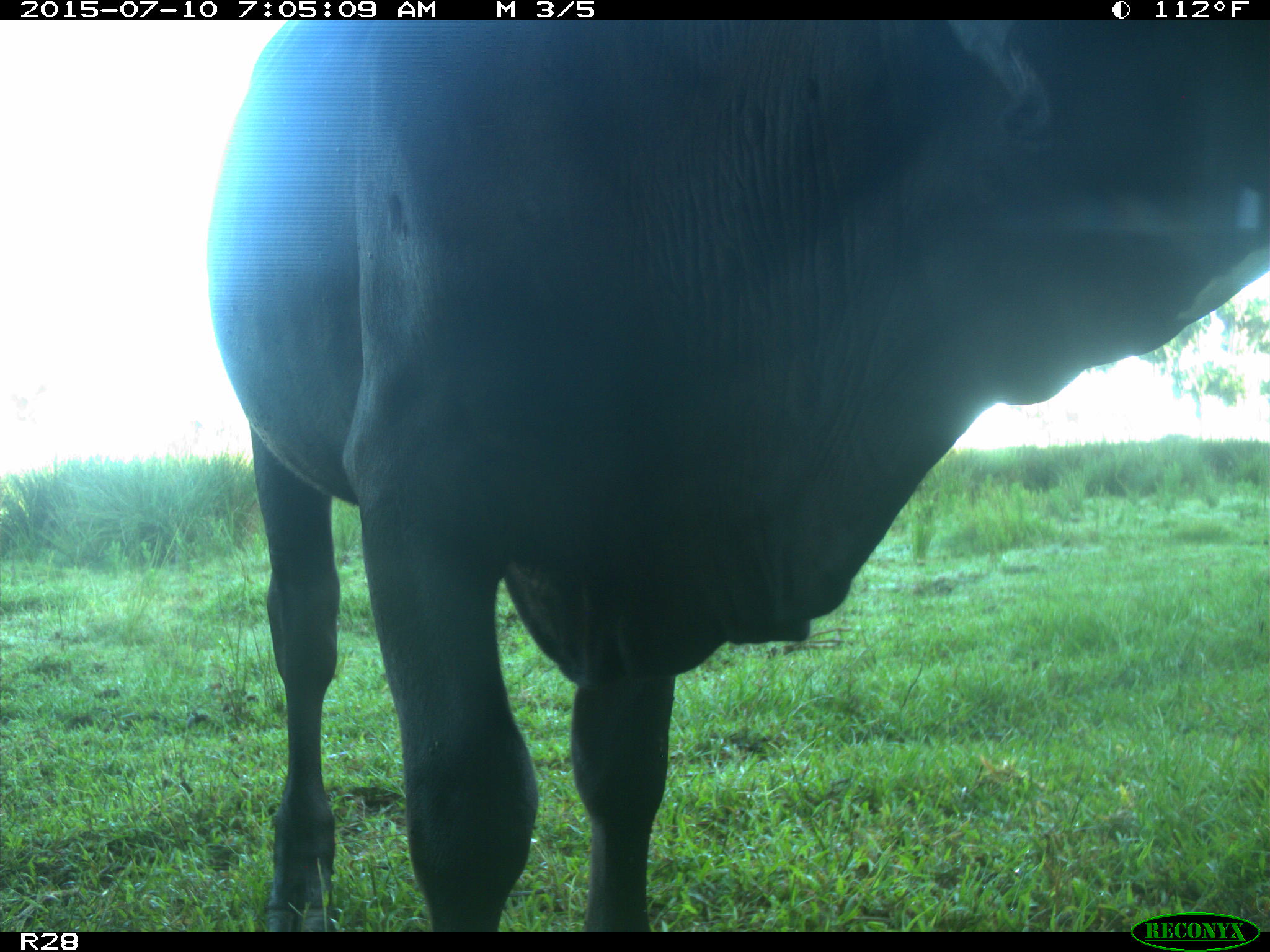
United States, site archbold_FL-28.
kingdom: Animalia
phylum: Chordata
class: Mammalia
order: Artiodactyla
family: Bovidae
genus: Bos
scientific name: Bos taurus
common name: domestic cow